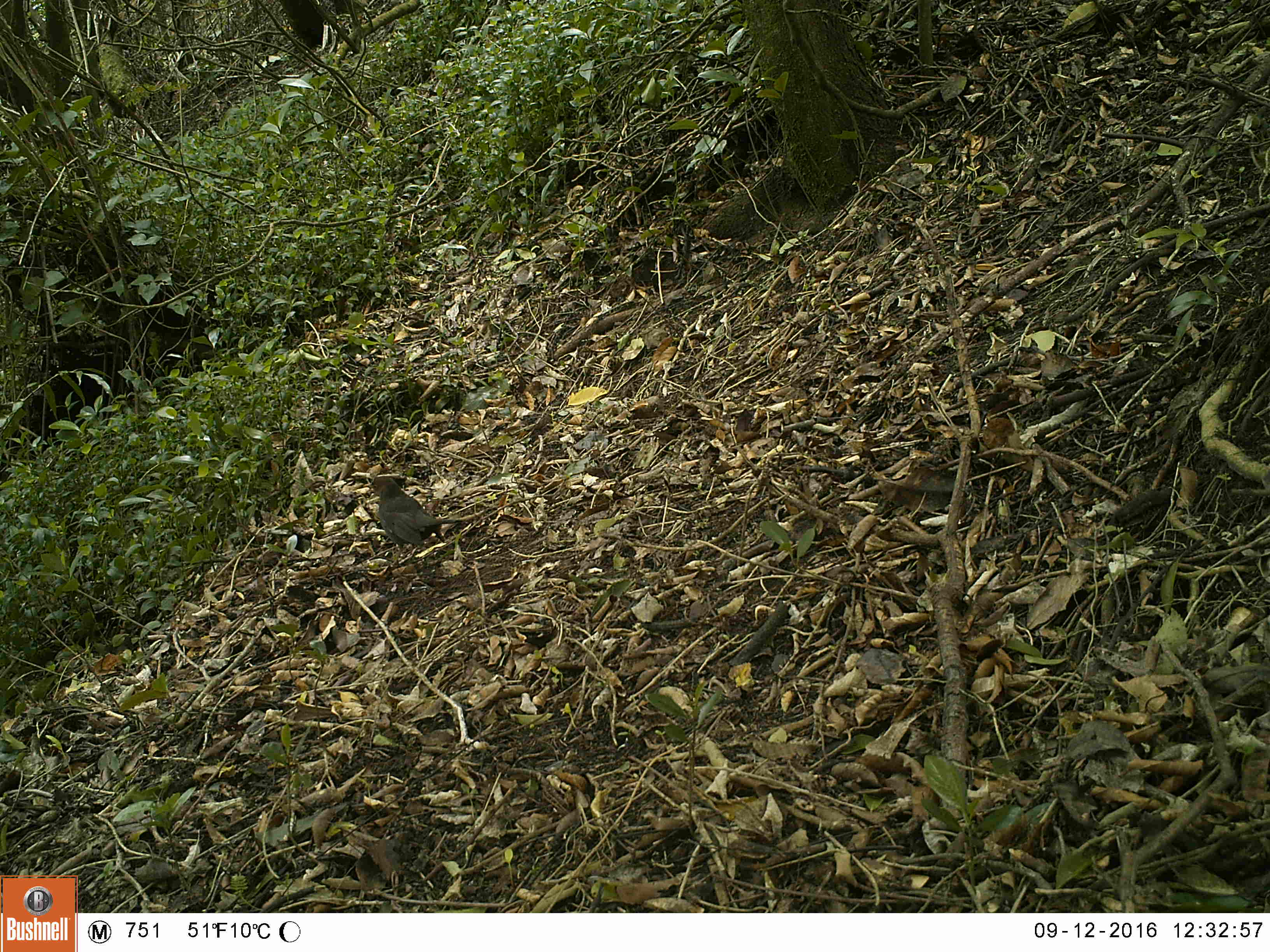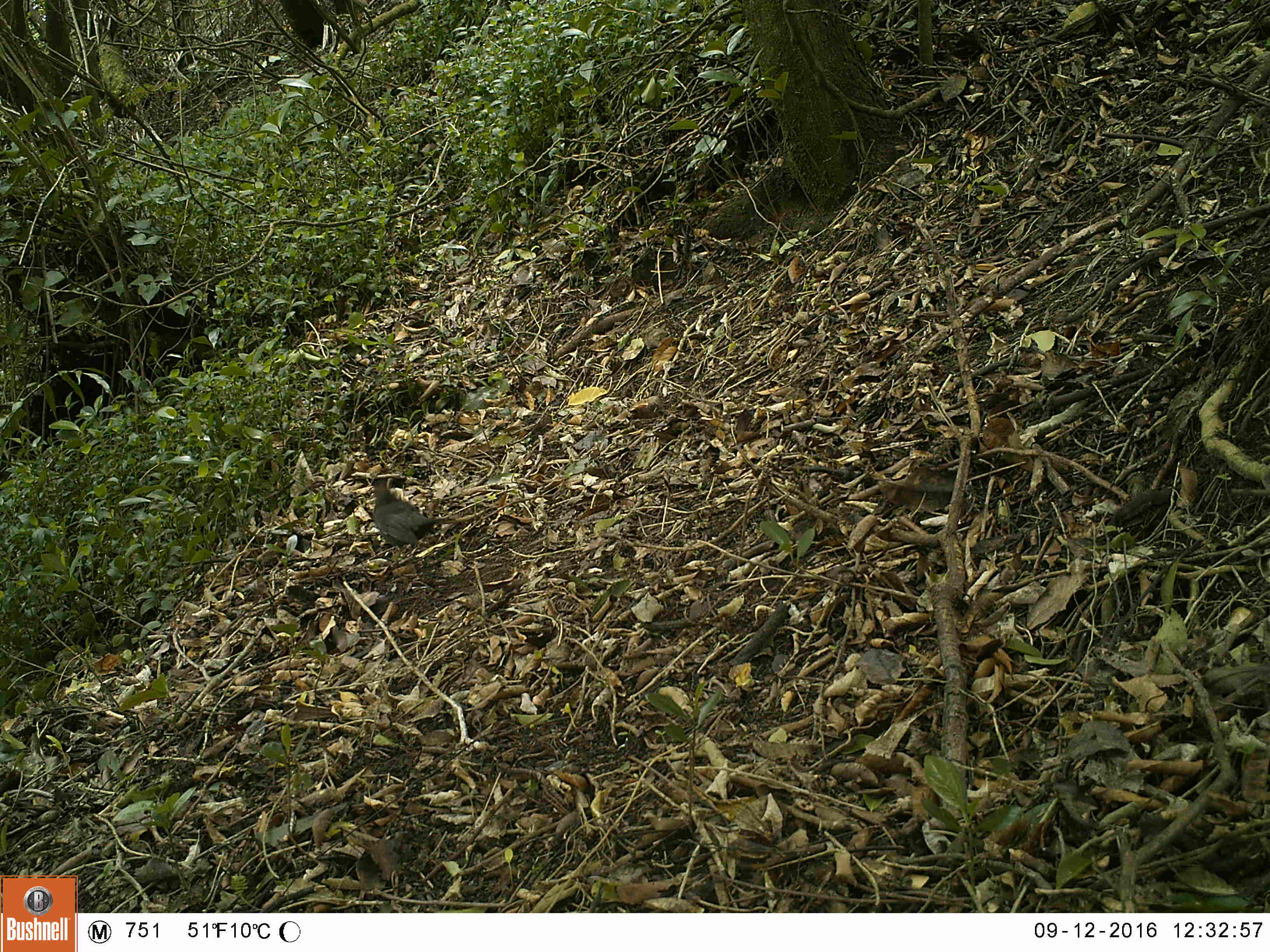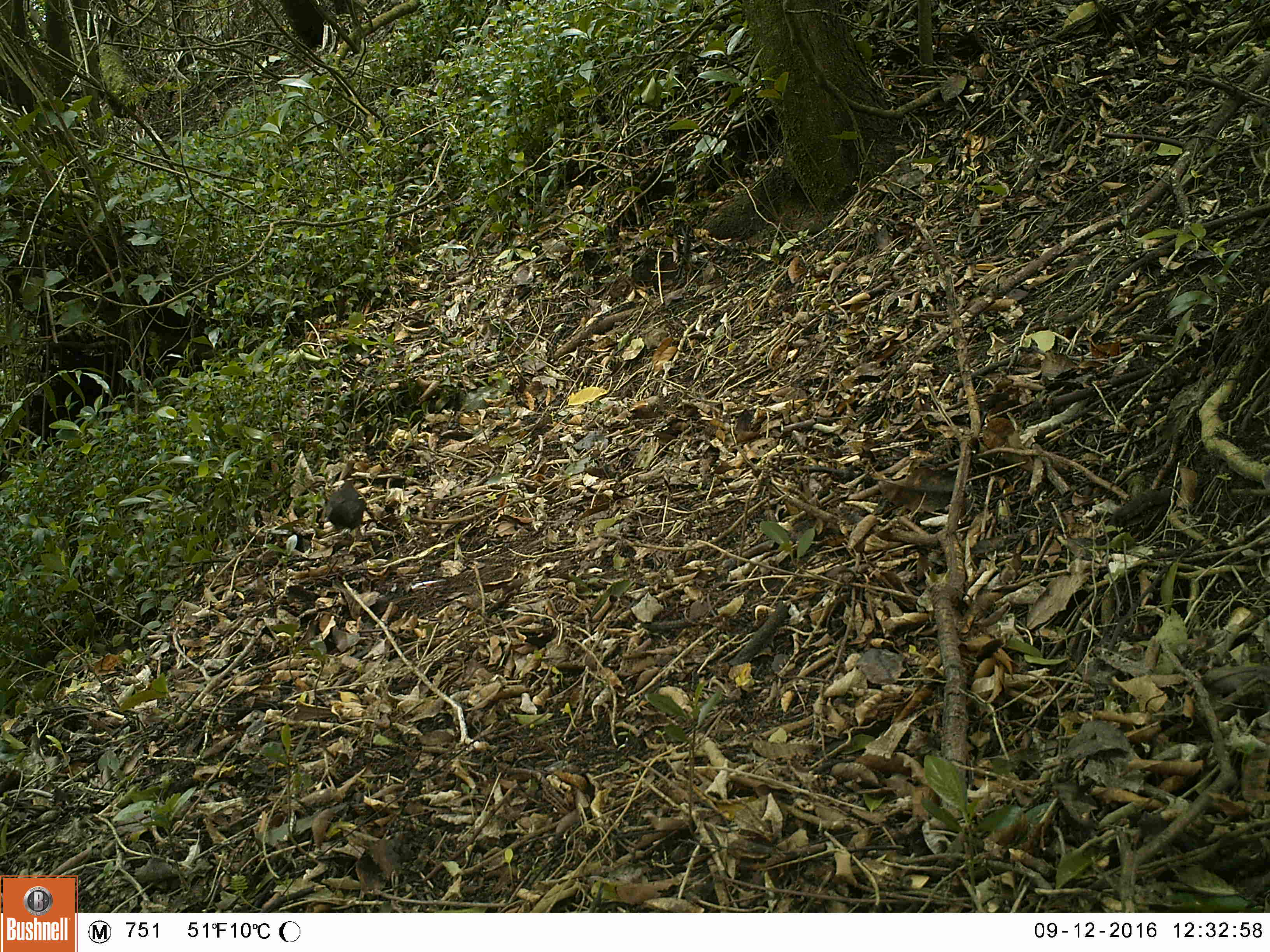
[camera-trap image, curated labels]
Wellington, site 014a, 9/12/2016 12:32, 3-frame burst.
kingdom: Animalia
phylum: Chordata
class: Aves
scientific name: Aves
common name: bird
Bird (Aves).